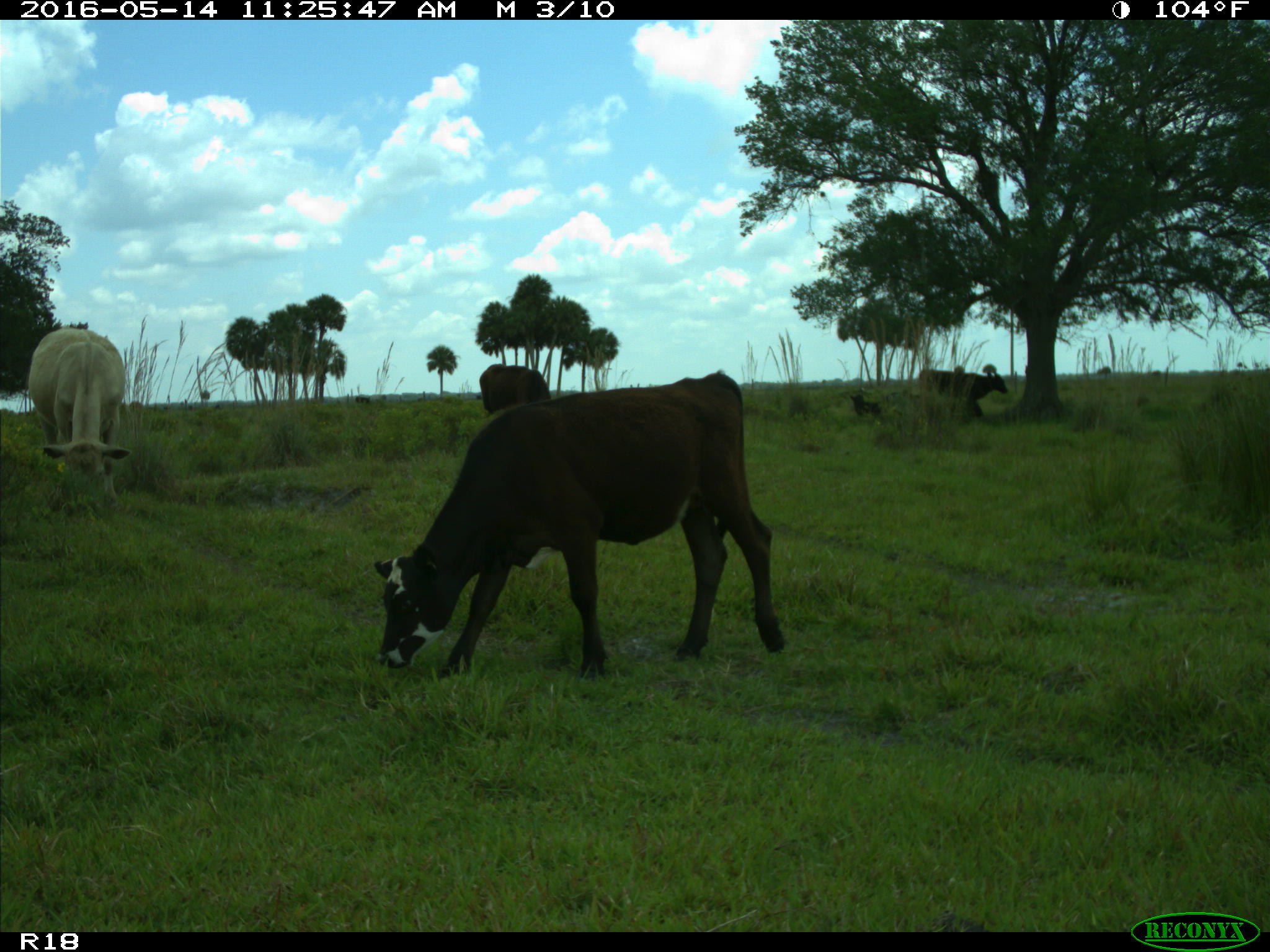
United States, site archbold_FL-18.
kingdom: Animalia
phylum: Chordata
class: Mammalia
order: Artiodactyla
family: Bovidae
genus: Bos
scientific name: Bos taurus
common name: domestic cow